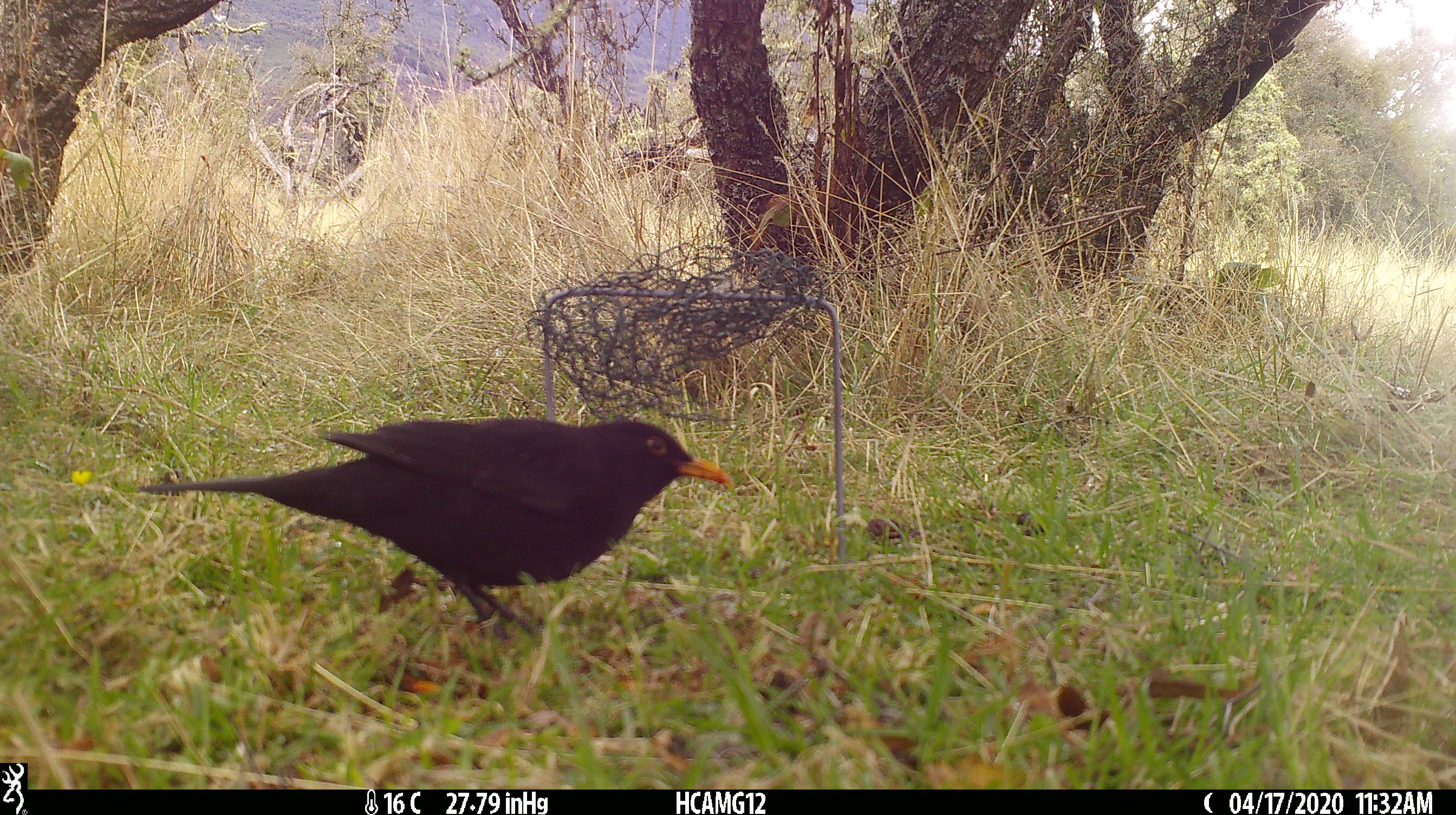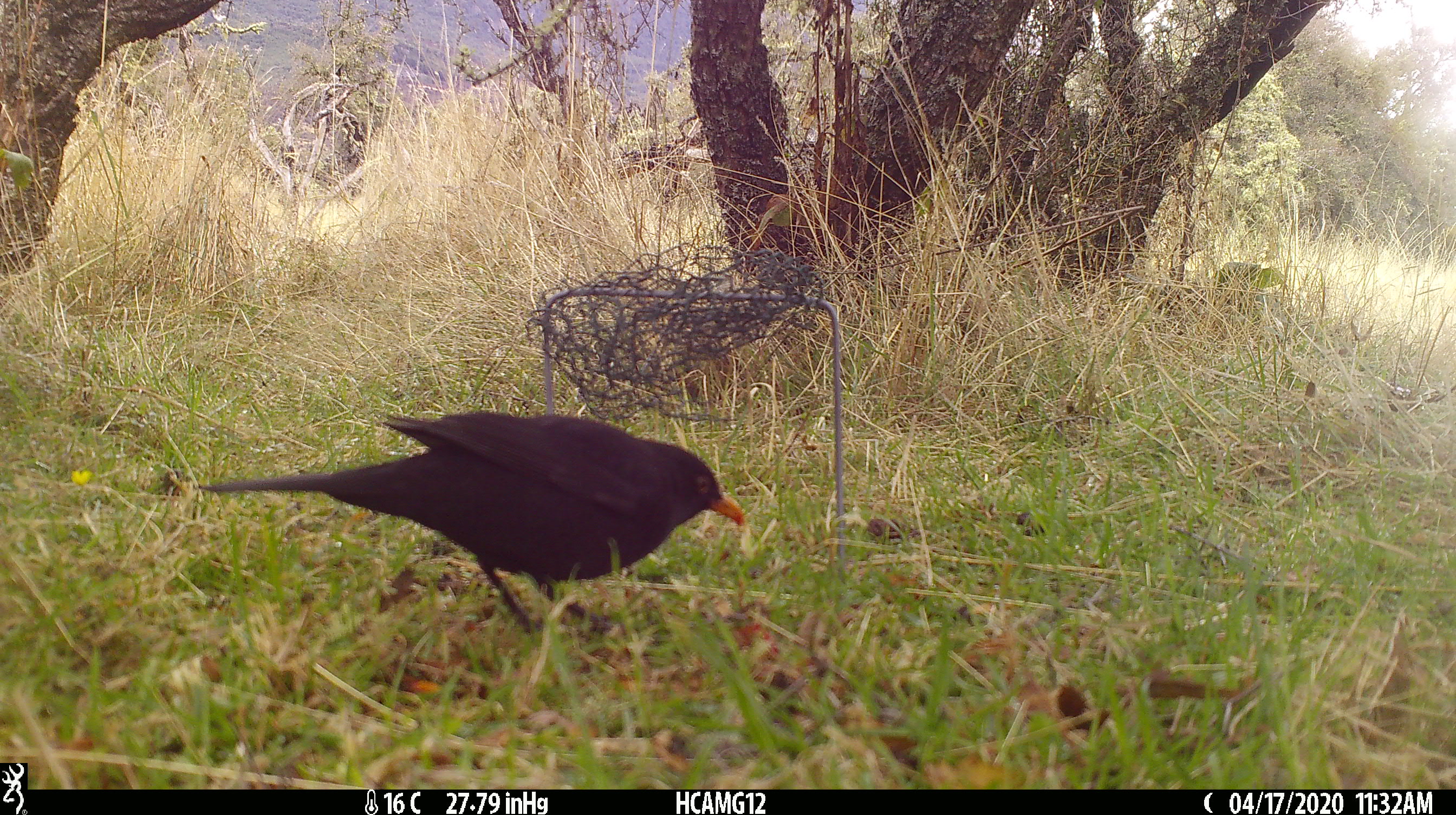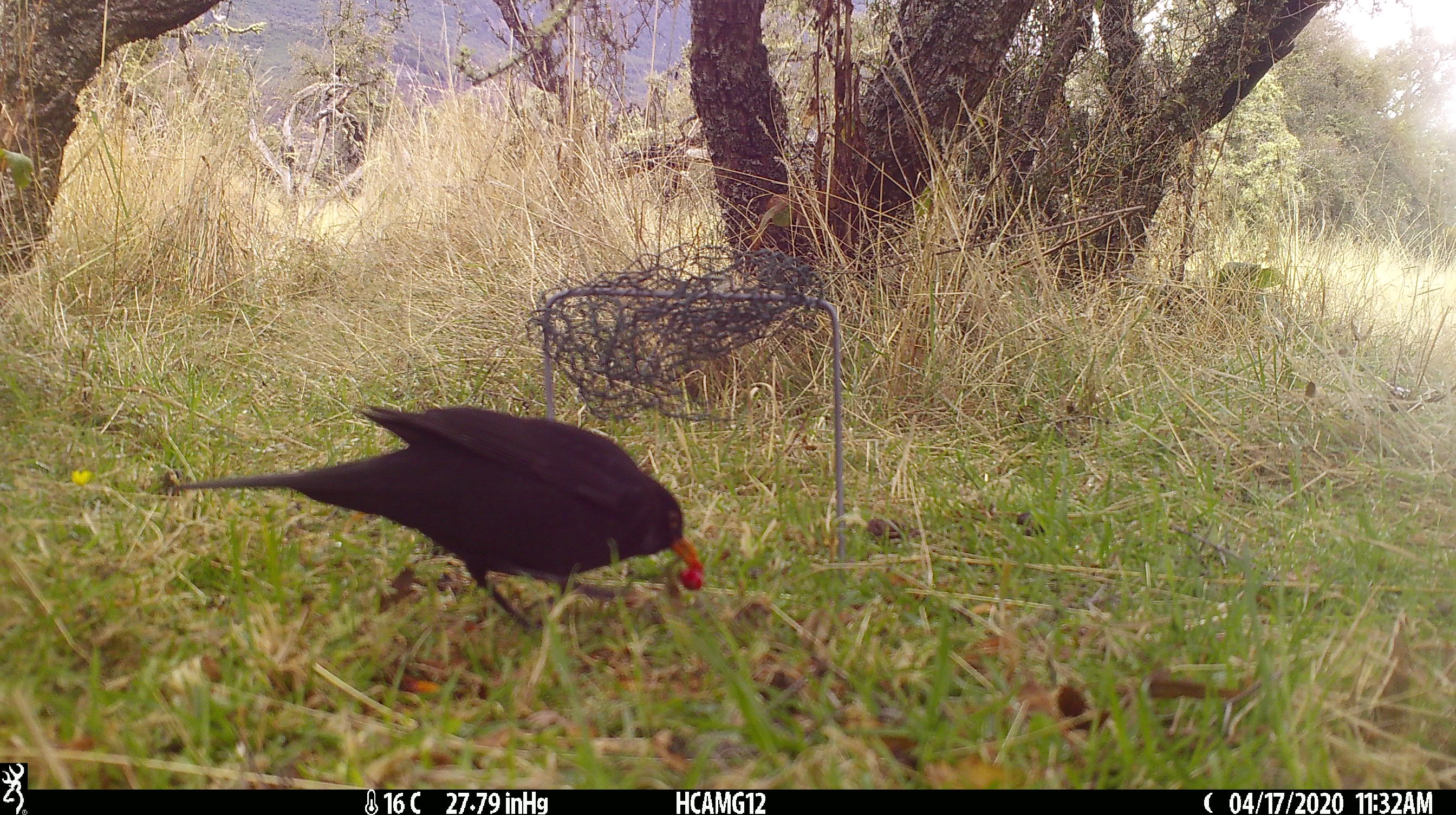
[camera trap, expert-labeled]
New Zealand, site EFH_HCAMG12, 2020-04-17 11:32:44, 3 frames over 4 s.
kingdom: Animalia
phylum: Chordata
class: Aves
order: Passeriformes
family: Turdidae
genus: Turdus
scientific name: Turdus merula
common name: eurasian blackbird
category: blackbird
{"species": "blackbird (eurasian blackbird) (Turdus merula)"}